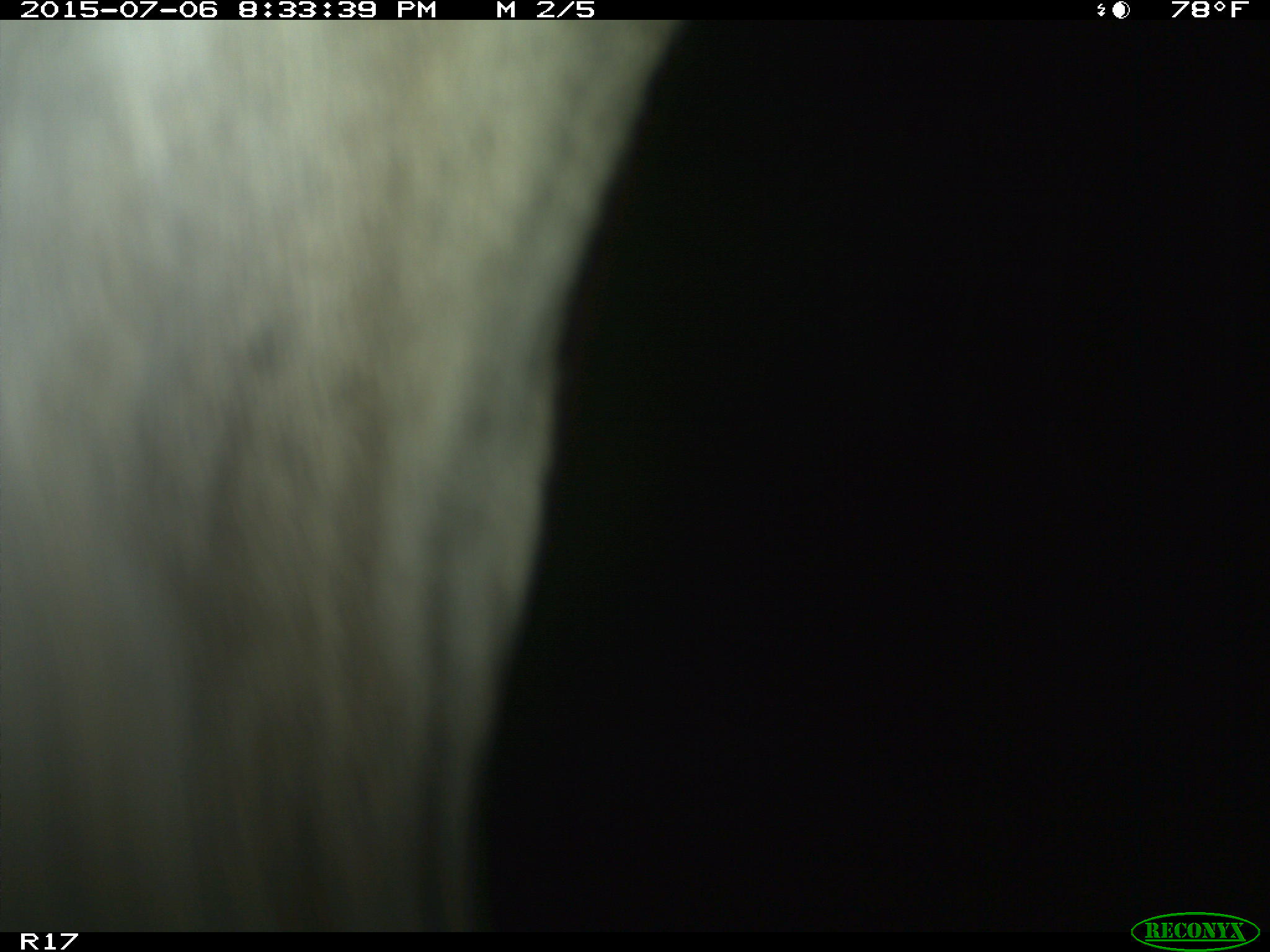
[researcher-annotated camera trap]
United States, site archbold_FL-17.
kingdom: Animalia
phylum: Chordata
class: Mammalia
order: Artiodactyla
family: Bovidae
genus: Bos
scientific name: Bos taurus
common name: domestic cow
Bos taurus (domestic cow).